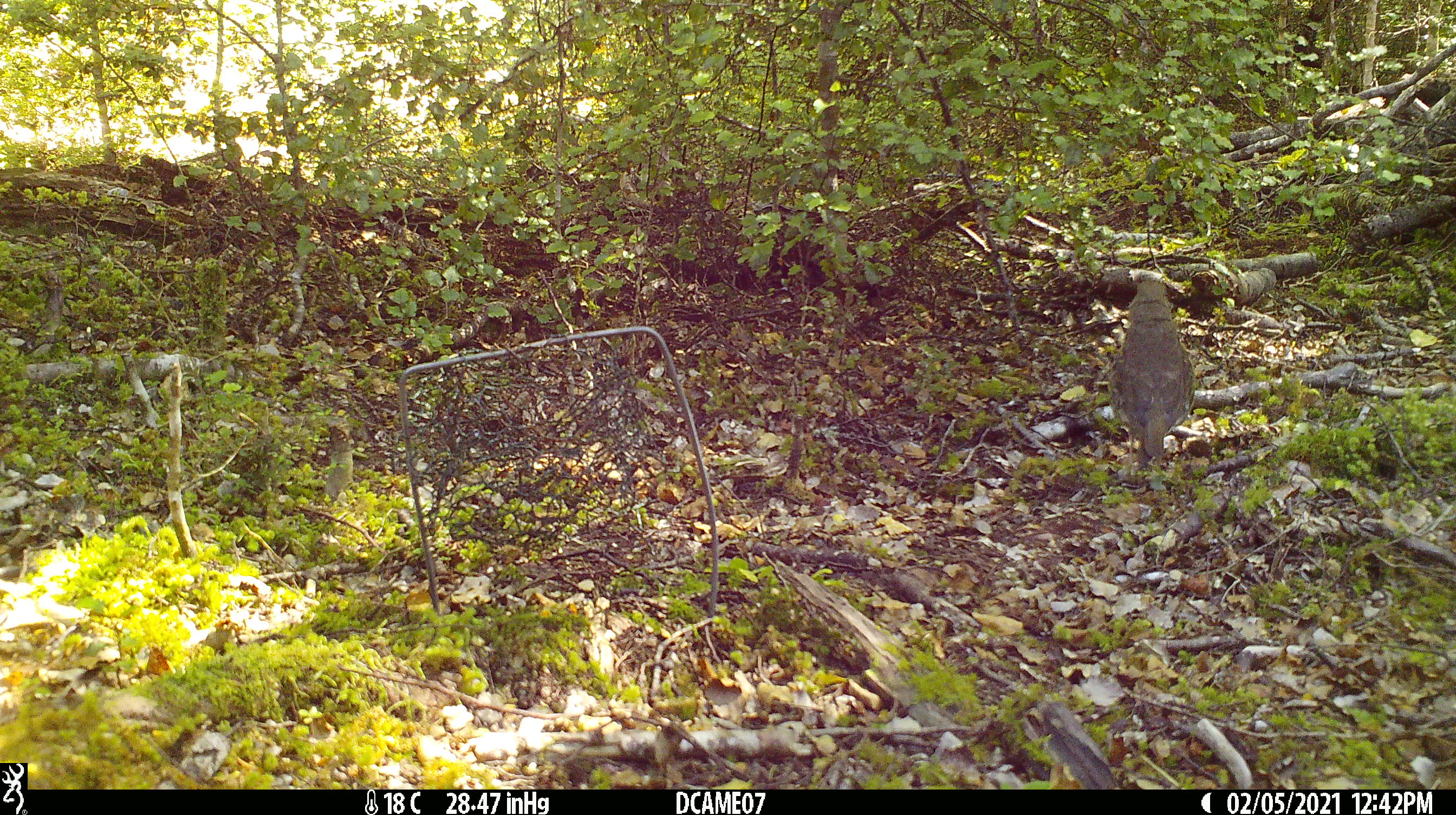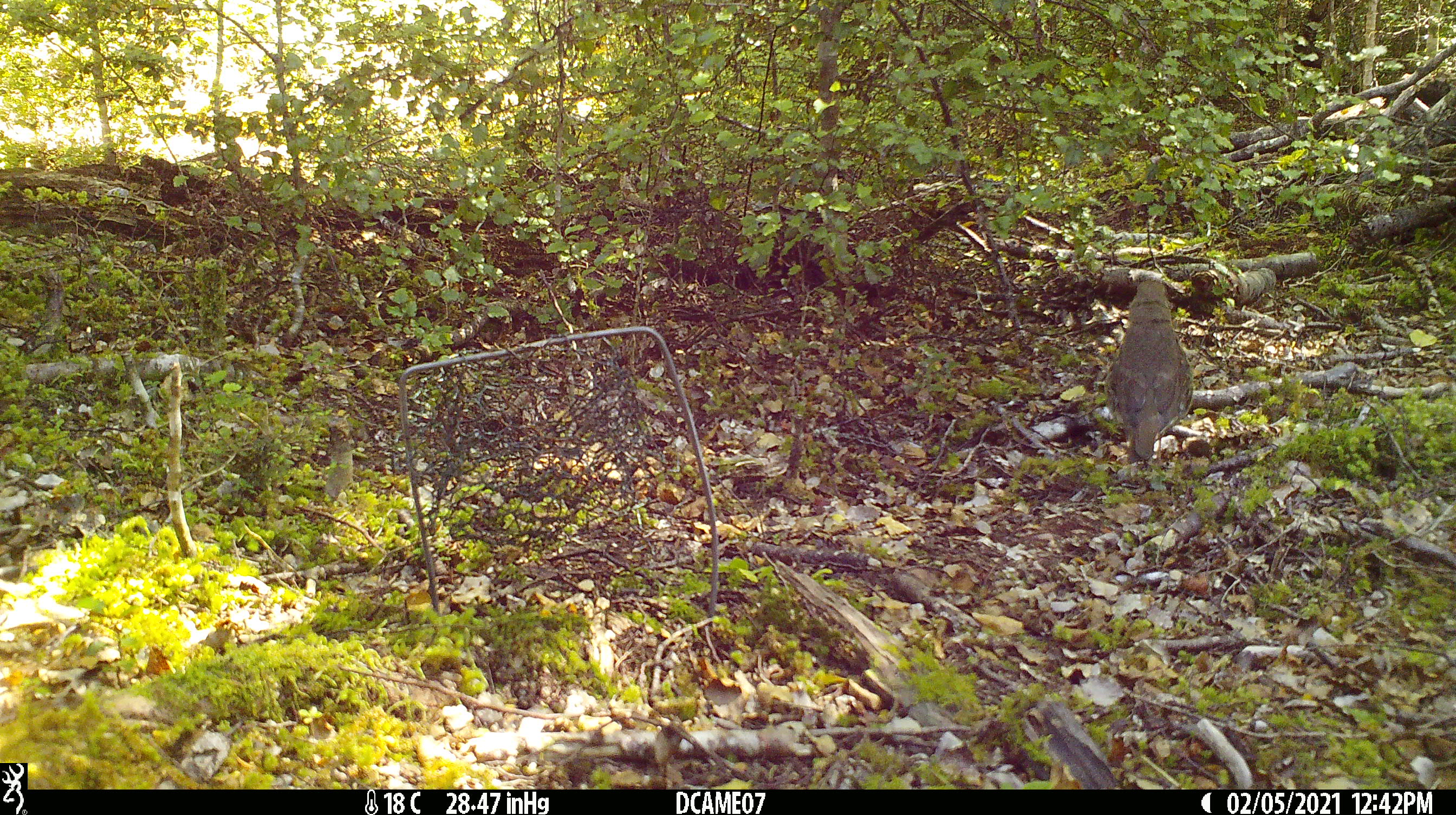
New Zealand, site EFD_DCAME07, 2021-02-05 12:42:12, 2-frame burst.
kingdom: Animalia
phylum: Chordata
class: Aves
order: Passeriformes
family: Turdidae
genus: Turdus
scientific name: Turdus philomelos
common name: song thrush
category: thrush